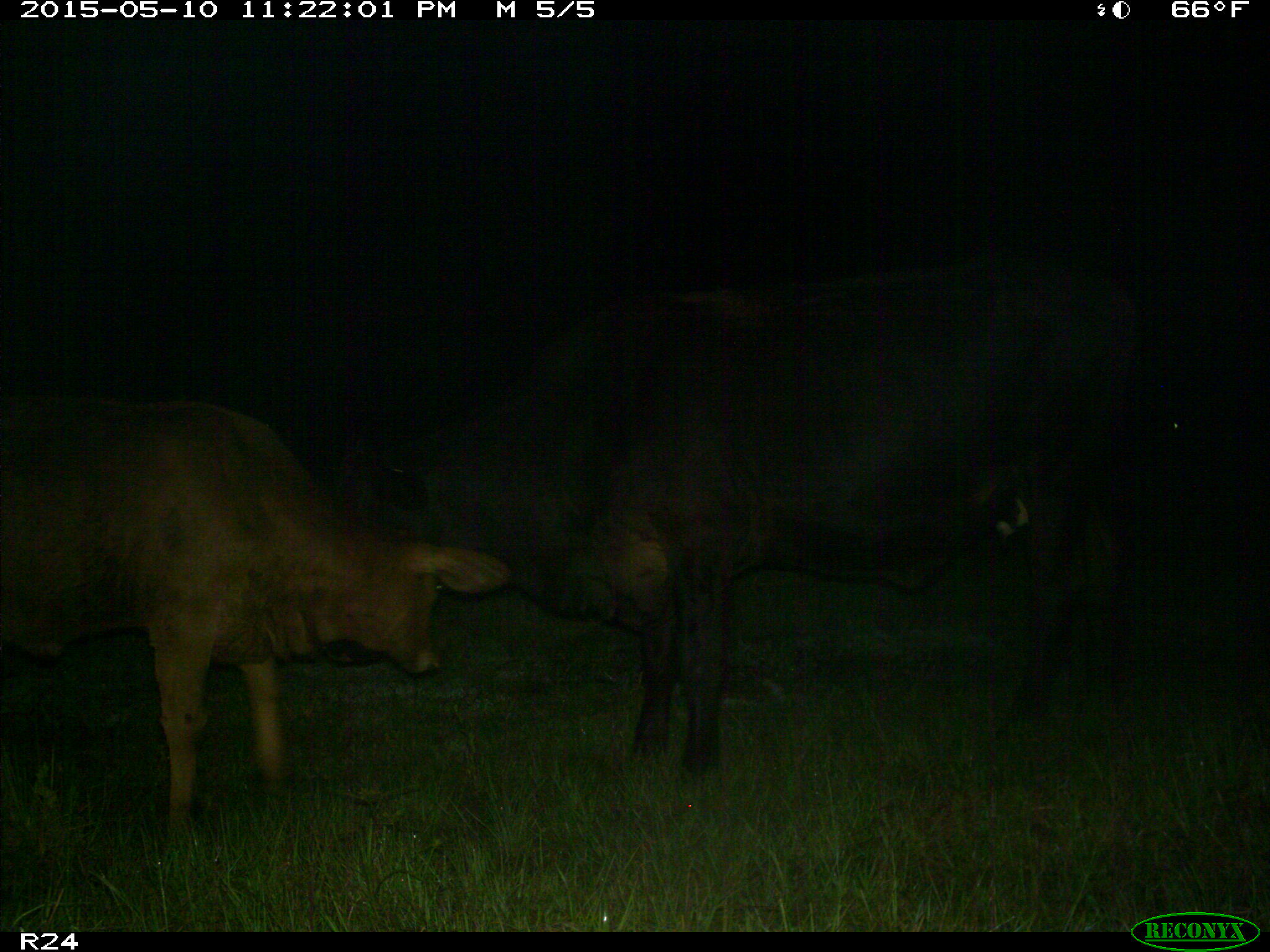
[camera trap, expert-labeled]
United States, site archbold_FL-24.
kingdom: Animalia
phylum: Chordata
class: Mammalia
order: Artiodactyla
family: Bovidae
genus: Bos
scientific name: Bos taurus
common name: domestic cow